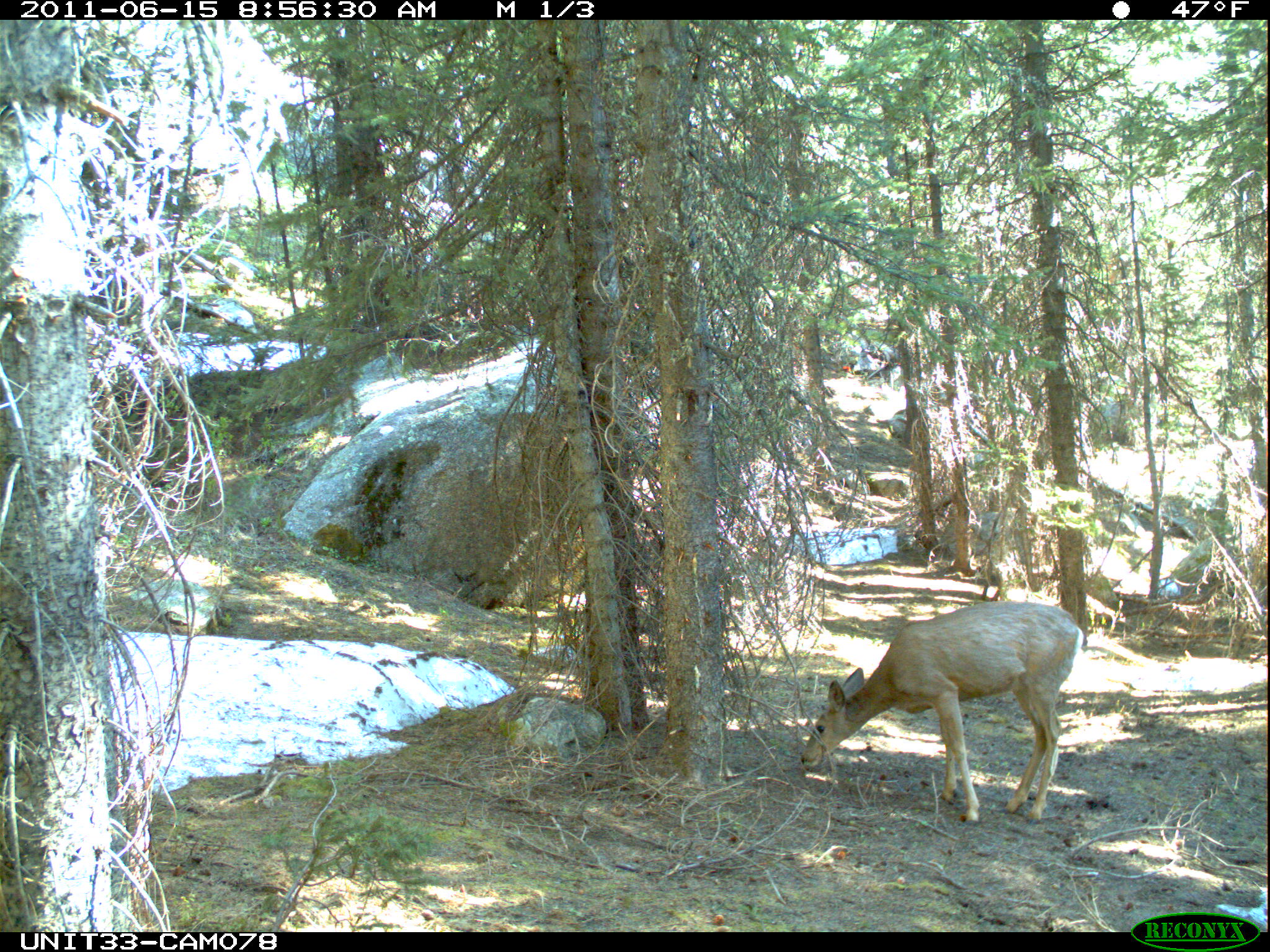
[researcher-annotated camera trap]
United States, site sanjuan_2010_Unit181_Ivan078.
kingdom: Animalia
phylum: Chordata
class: Mammalia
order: Artiodactyla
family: Cervidae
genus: Odocoileus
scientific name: Odocoileus hemionus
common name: mule deer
Odocoileus hemionus (mule deer).